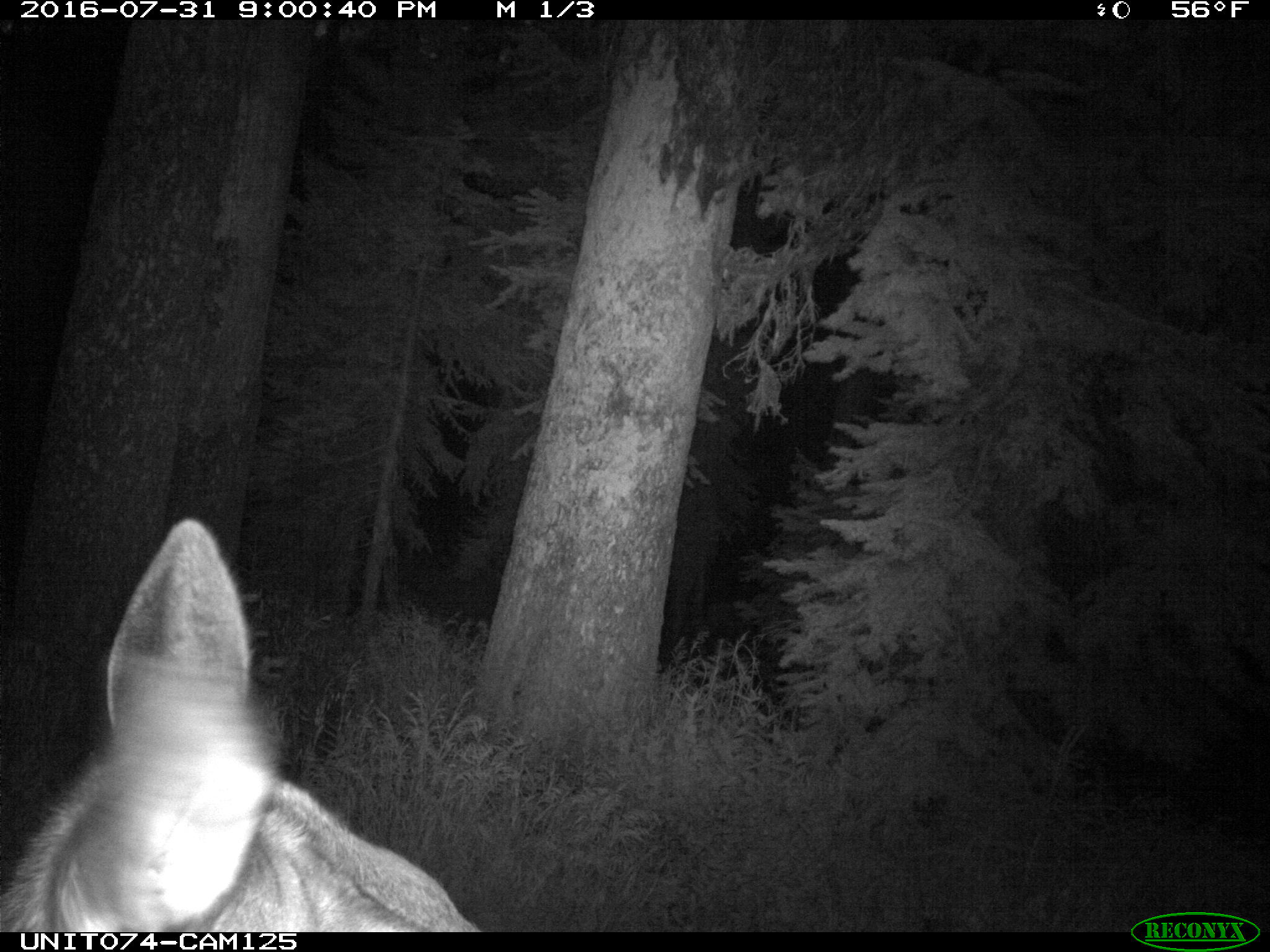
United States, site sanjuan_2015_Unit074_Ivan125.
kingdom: Animalia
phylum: Chordata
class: Mammalia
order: Artiodactyla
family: Cervidae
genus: Cervus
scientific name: Cervus elaphus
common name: red deer